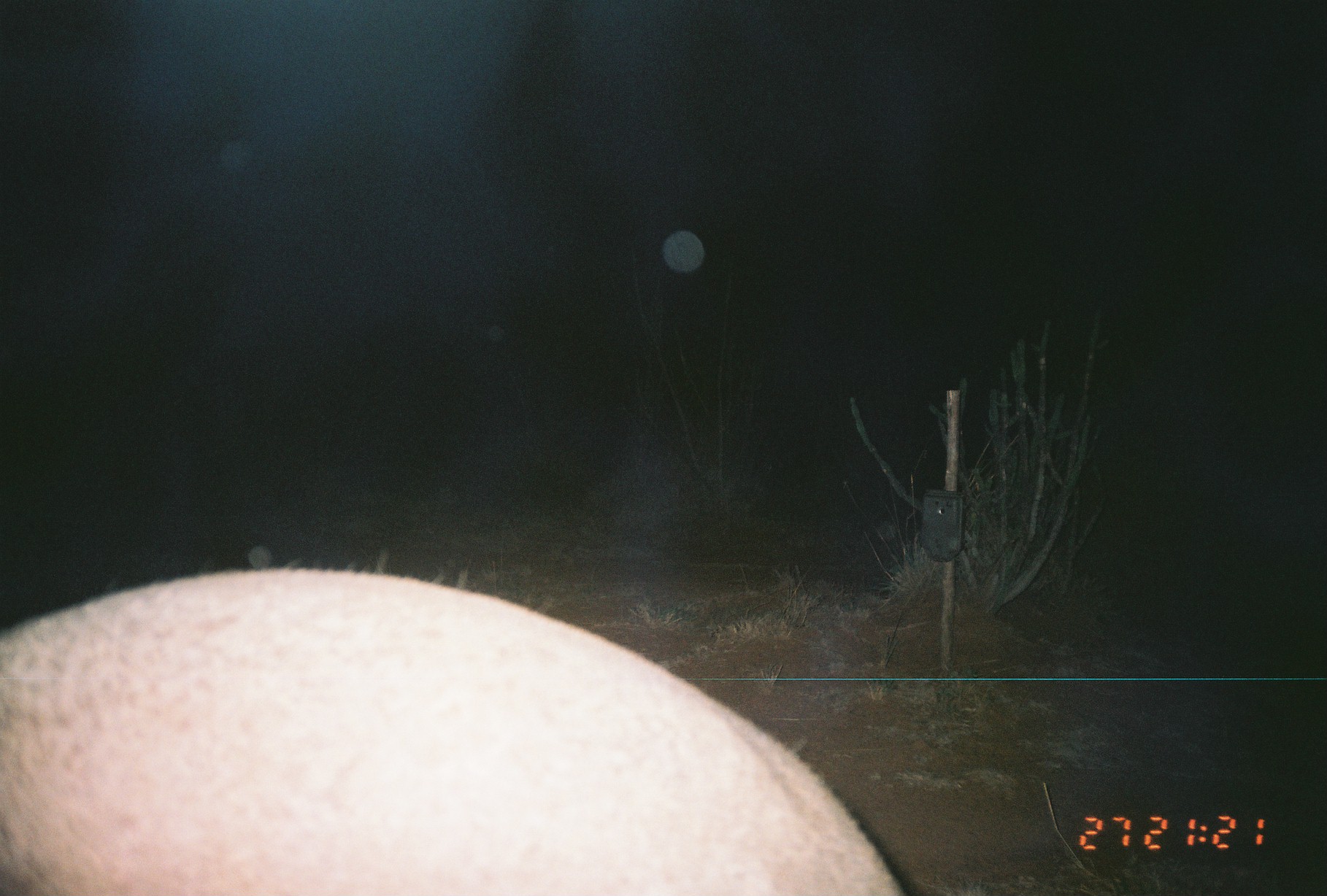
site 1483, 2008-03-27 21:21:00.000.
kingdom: Animalia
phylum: Chordata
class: Mammalia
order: Tubulidentata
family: Orycteropodidae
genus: Orycteropus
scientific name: Orycteropus afer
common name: aardvark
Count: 1.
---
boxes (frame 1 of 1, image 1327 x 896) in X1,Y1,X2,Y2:
orycteropus afer: 0,567,904,896